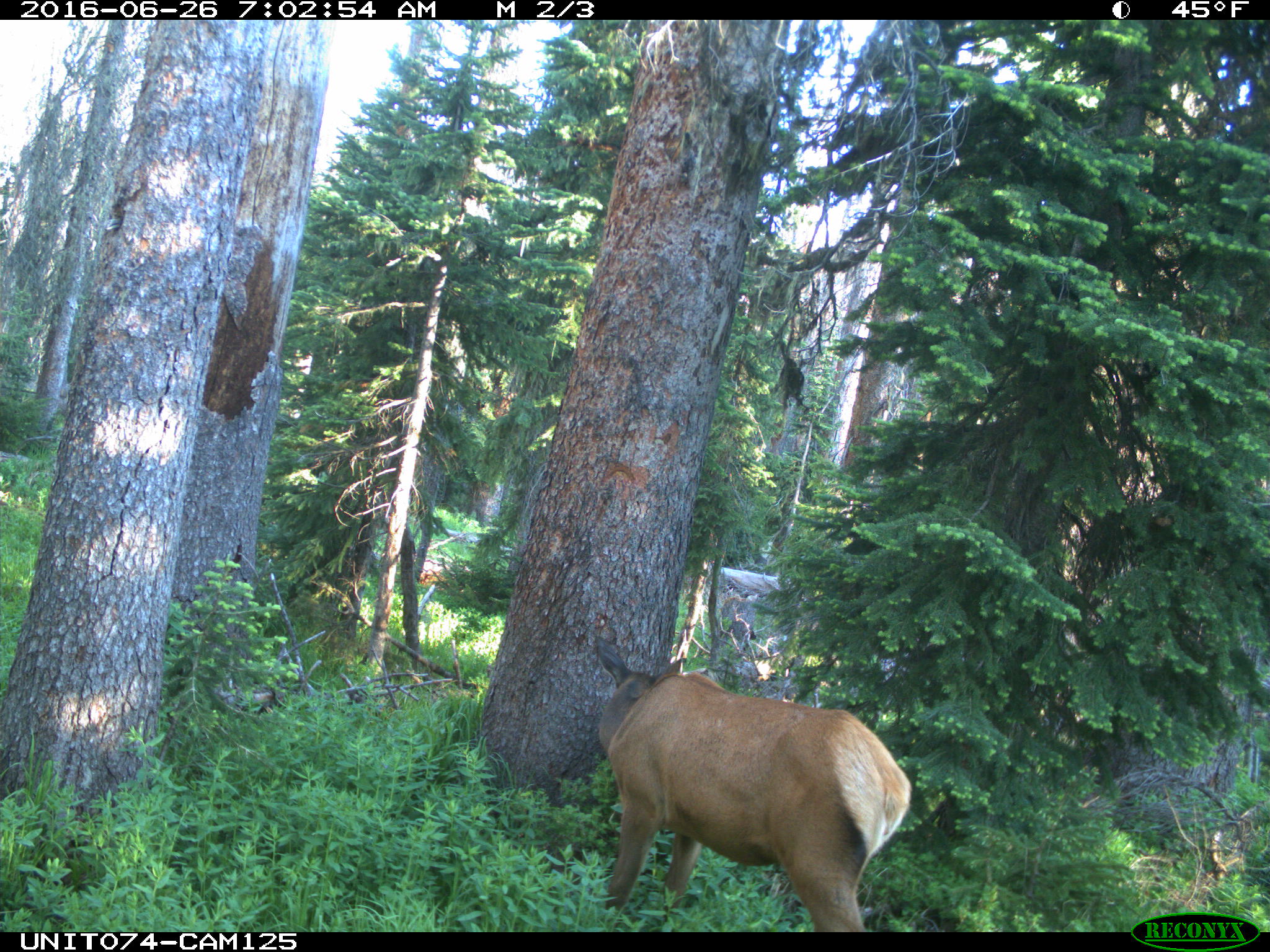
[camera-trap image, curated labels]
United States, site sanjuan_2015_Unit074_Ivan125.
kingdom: Animalia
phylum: Chordata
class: Mammalia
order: Artiodactyla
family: Cervidae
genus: Cervus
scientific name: Cervus elaphus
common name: red deer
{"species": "Cervus elaphus (red deer)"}